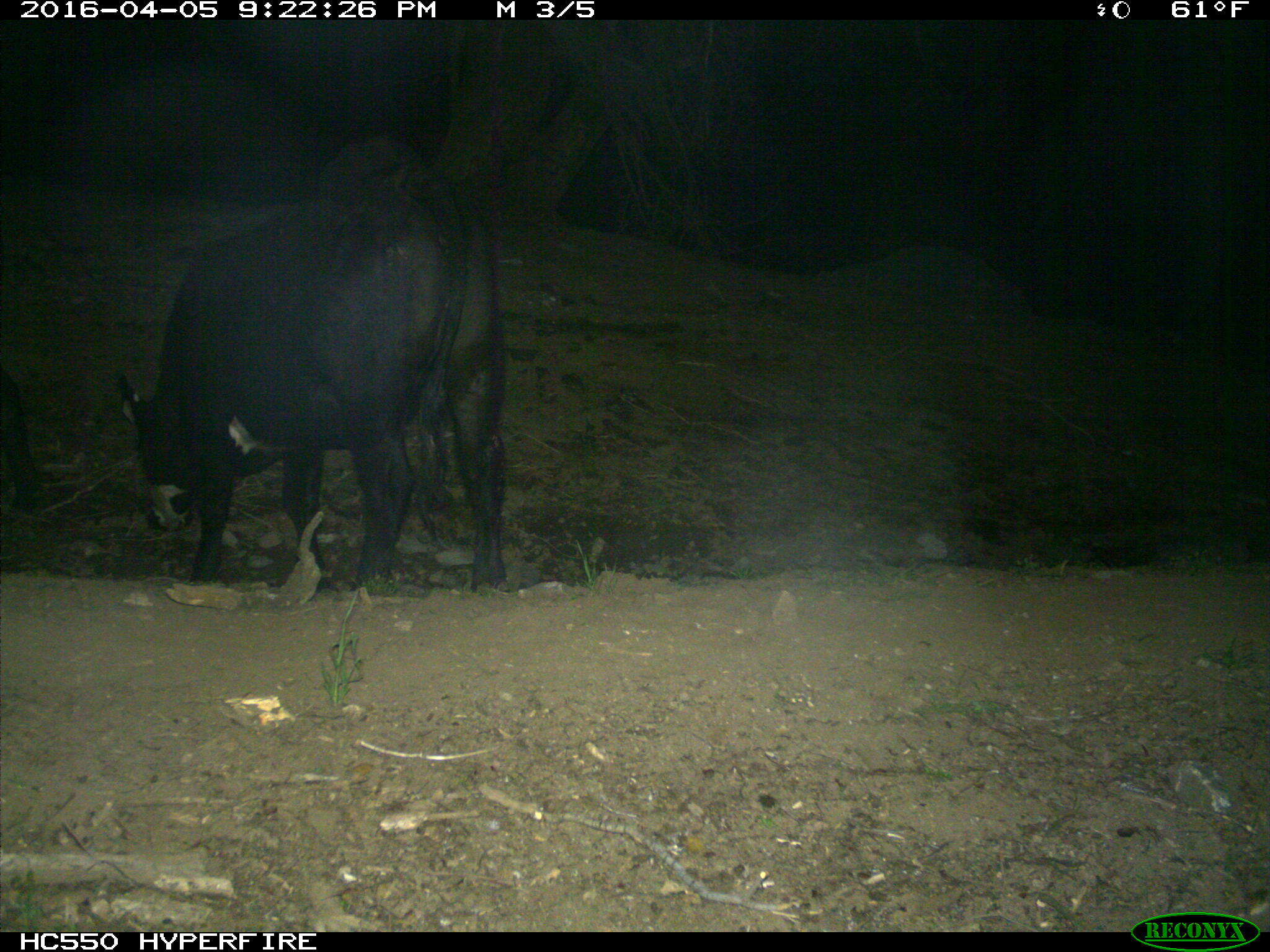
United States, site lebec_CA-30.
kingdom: Animalia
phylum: Chordata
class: Mammalia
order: Artiodactyla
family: Bovidae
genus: Bos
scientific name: Bos taurus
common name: domestic cow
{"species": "Bos taurus (domestic cow)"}